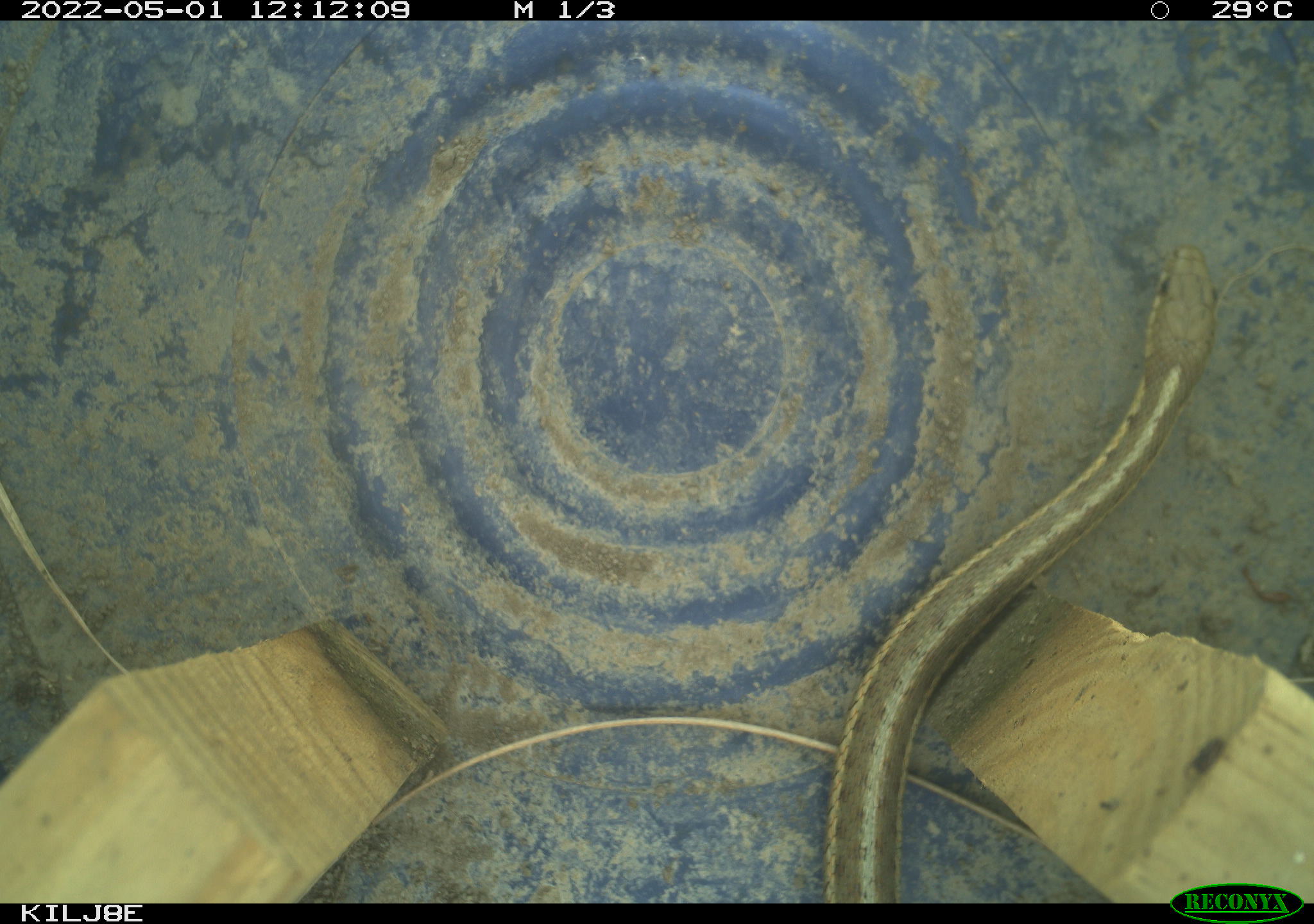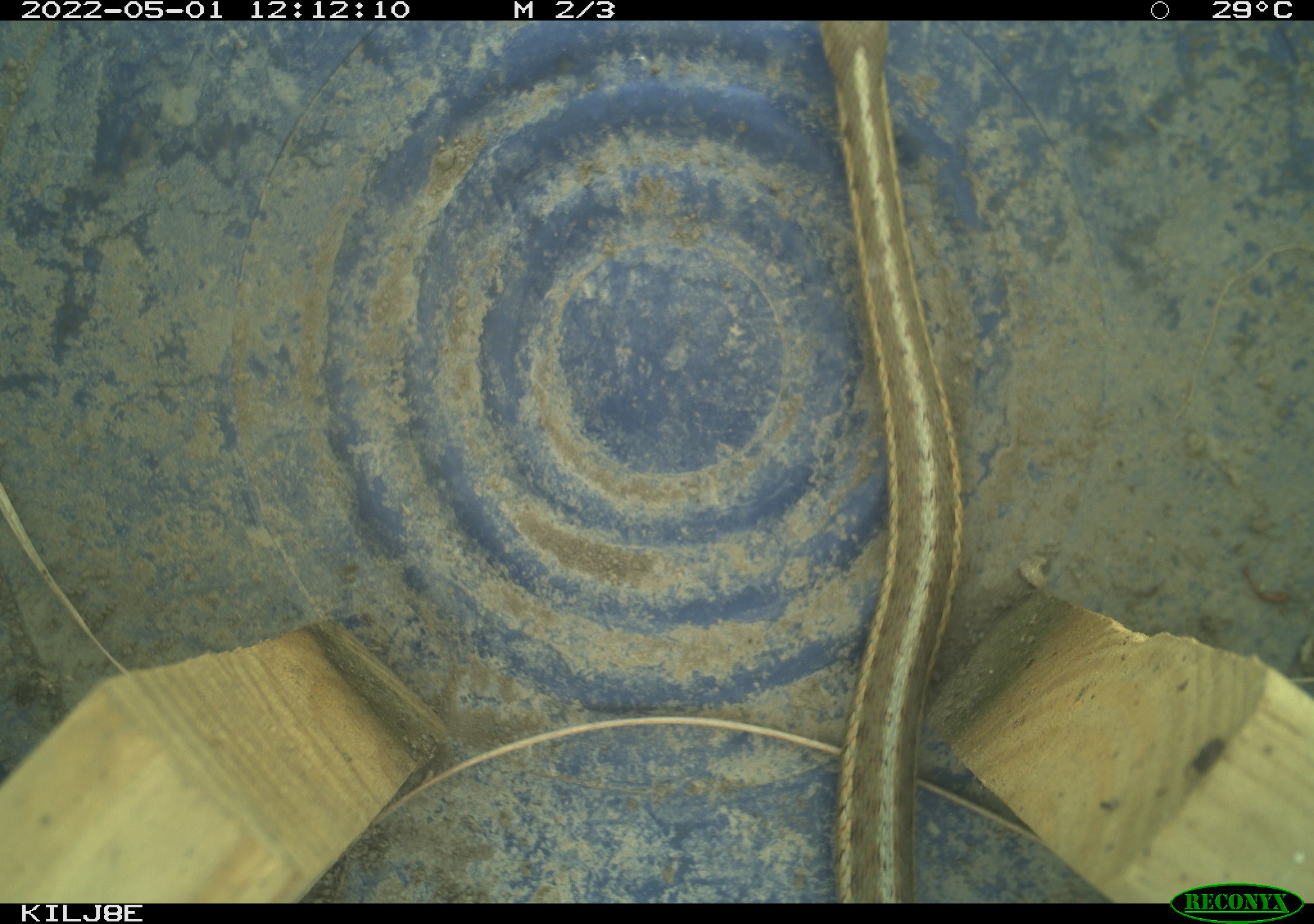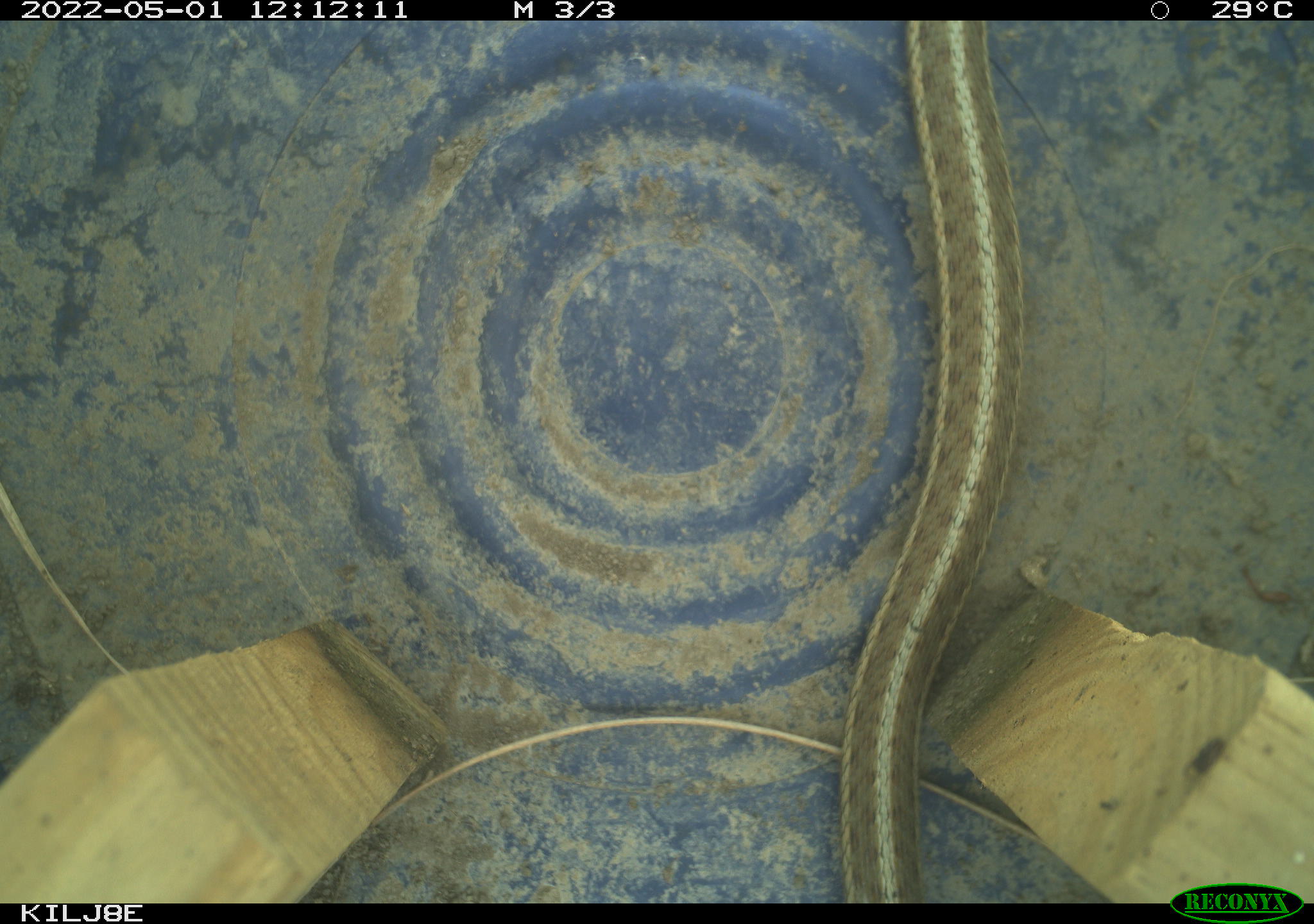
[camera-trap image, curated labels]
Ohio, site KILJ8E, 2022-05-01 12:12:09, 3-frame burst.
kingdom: Animalia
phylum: Chordata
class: Reptilia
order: Squamata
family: Colubridae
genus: Thamnophis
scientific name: Thamnophis sirtalis sirtalis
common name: eastern gartersnake